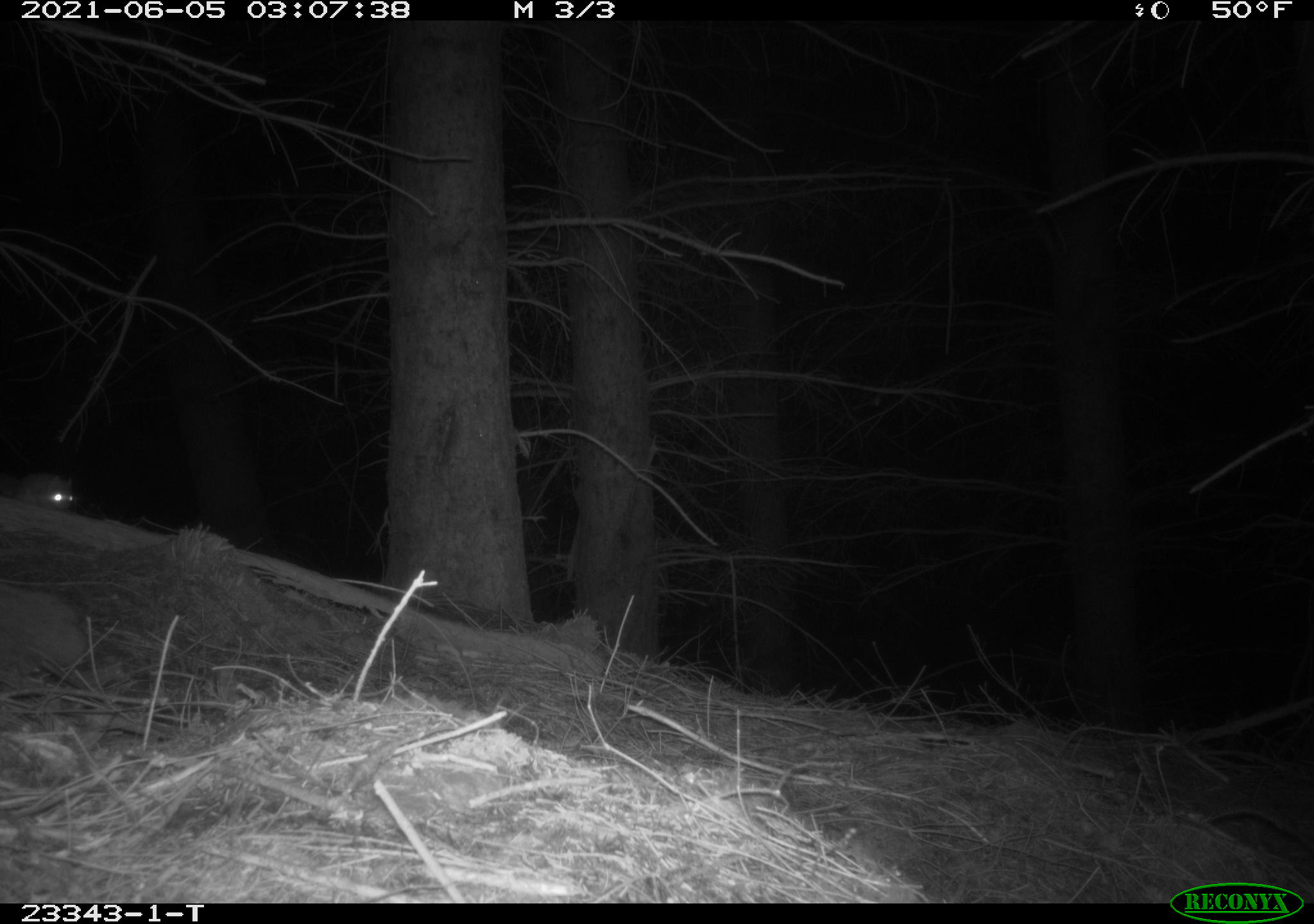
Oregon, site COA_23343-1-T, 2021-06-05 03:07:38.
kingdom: Animalia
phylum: Chordata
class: Mammalia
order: Rodentia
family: Sciuridae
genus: Glaucomys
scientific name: Glaucomys oregonensis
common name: humboldt's flying squirrel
Humboldt's flying squirrel (Glaucomys oregonensis).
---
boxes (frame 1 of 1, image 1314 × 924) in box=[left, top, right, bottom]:
humboldt's flying squirrel: box=[2, 464, 81, 514]